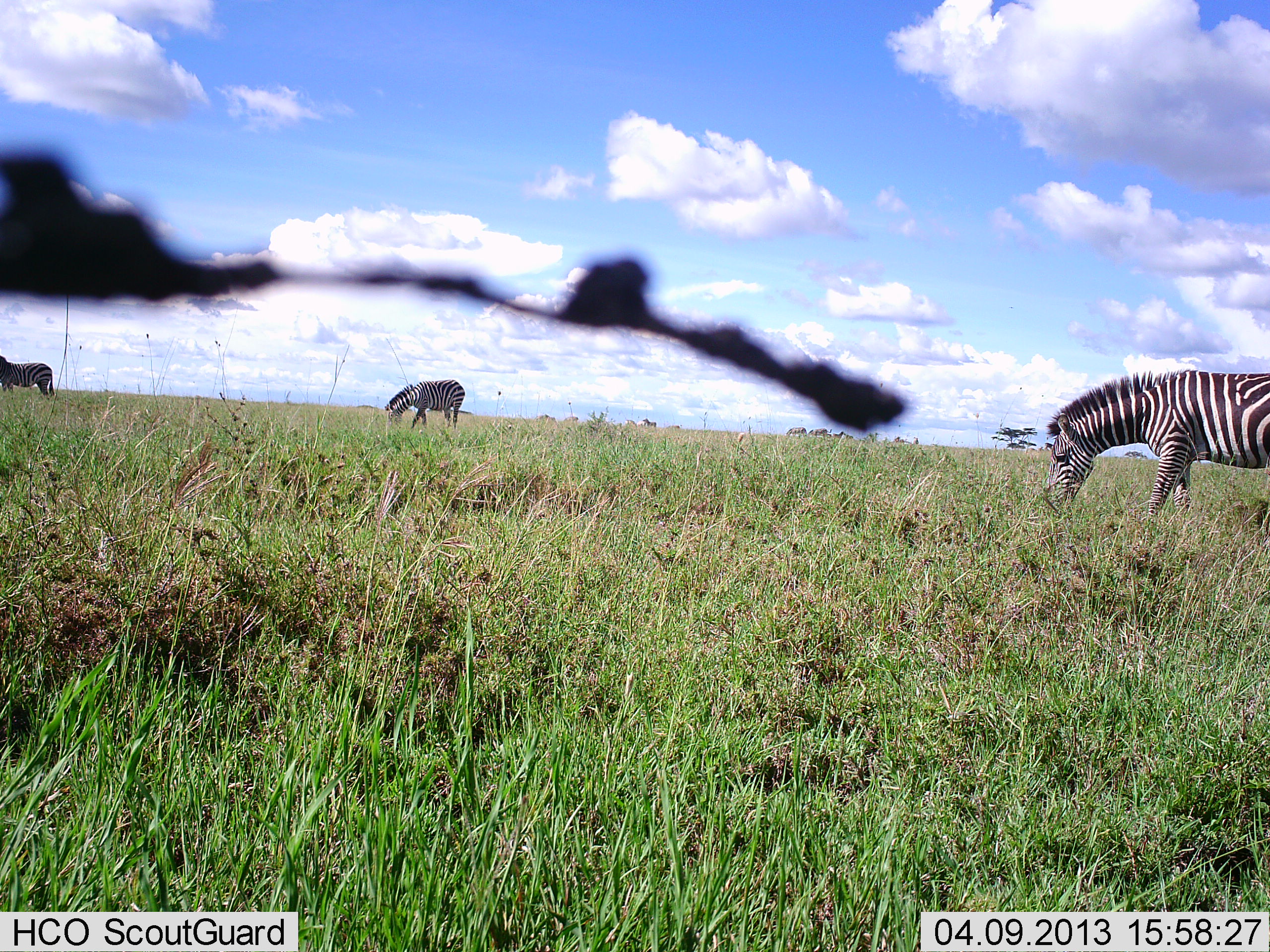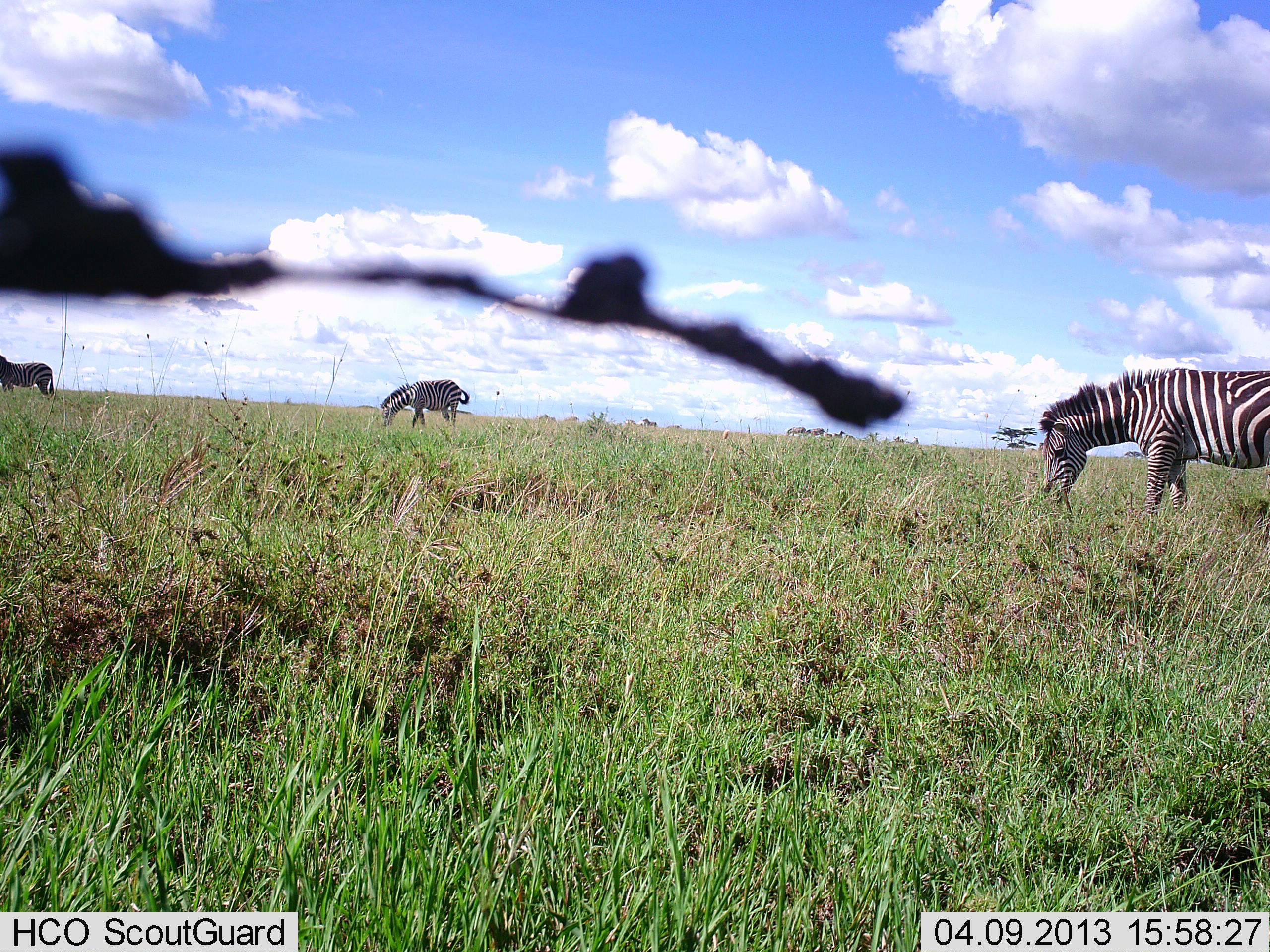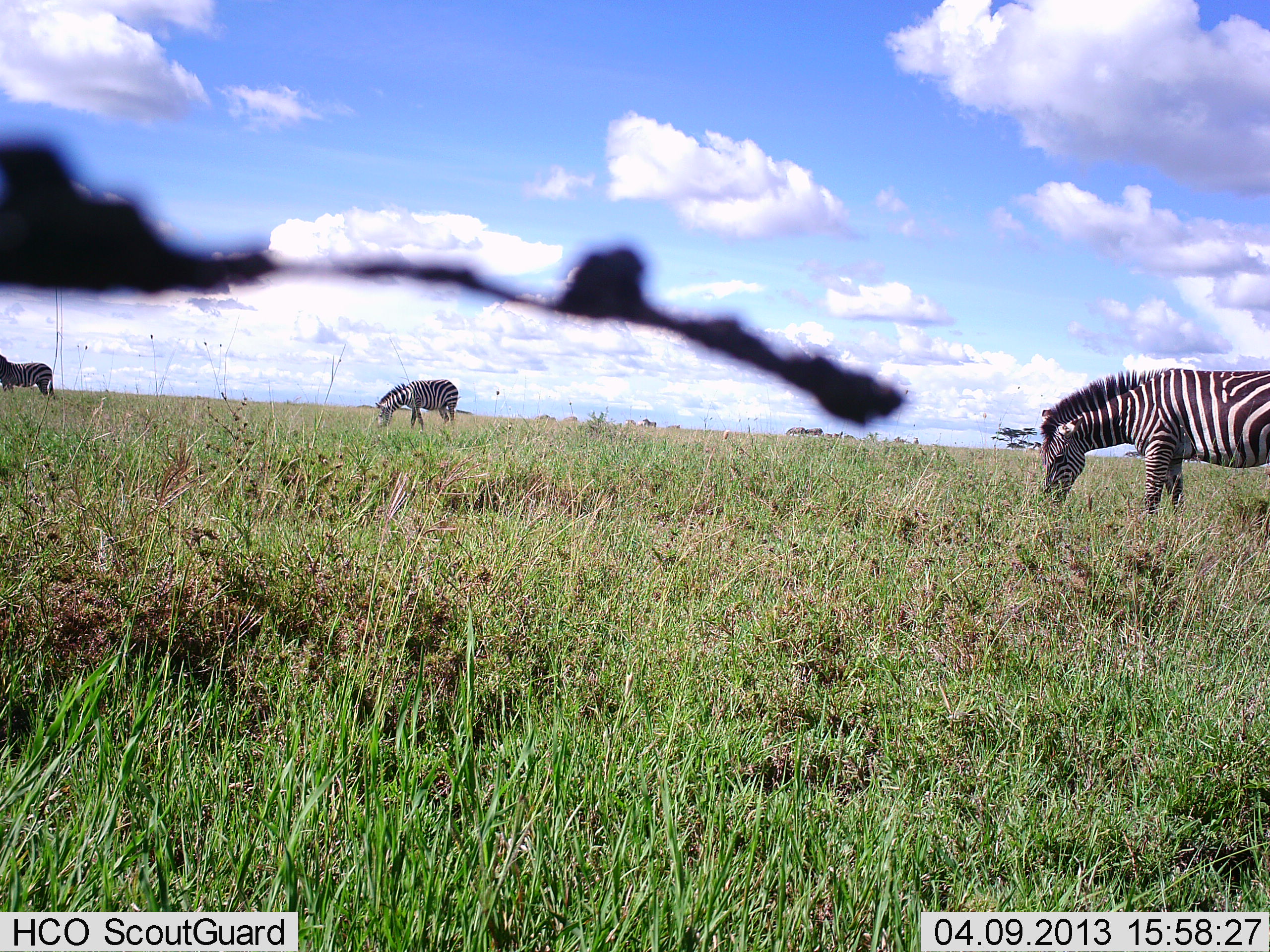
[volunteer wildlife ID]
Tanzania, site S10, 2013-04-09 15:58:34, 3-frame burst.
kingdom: Animalia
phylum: Chordata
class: Mammalia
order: Perissodactyla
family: Equidae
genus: Equus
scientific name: Equus quagga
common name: plains zebra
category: zebra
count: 3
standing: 35%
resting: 0%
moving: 9%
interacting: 0%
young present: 0%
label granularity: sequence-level